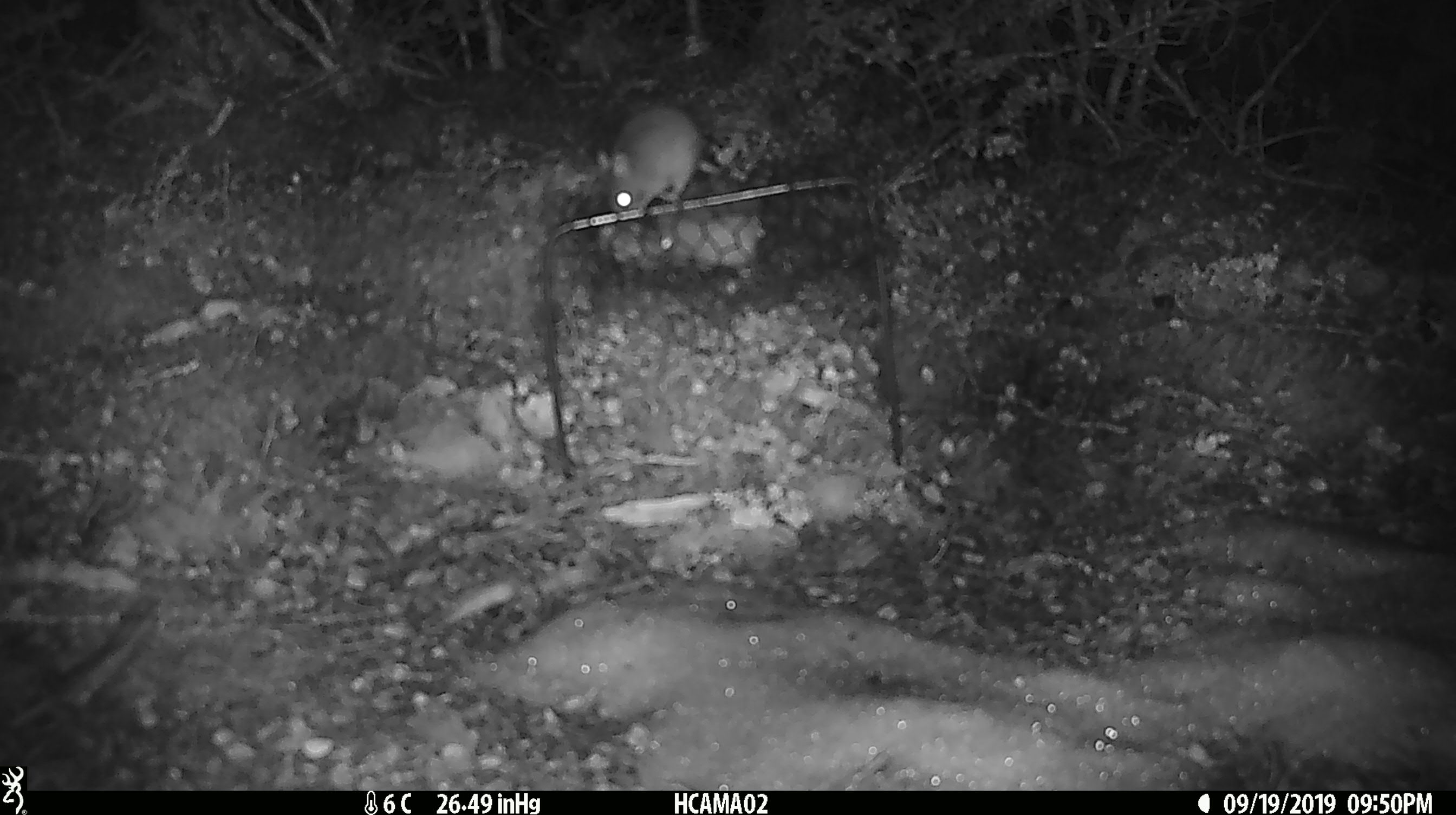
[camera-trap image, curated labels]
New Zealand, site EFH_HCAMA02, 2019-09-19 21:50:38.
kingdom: Animalia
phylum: Chordata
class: Mammalia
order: Rodentia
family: Muridae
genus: Mus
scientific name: Mus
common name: mouse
Mouse (Mus).